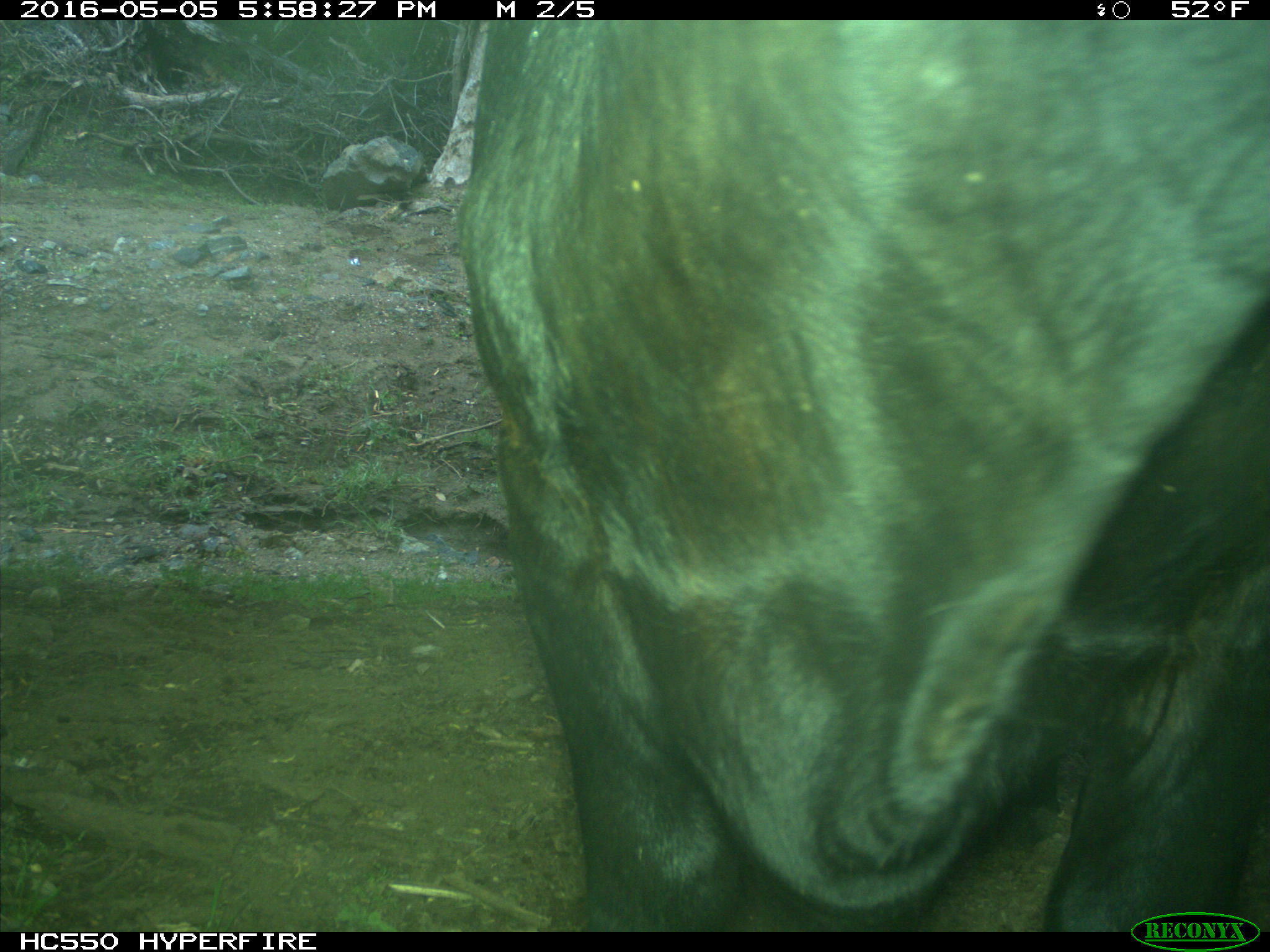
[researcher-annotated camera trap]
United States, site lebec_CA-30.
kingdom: Animalia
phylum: Chordata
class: Mammalia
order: Artiodactyla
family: Bovidae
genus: Bos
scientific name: Bos taurus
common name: domestic cow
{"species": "Bos taurus (domestic cow)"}